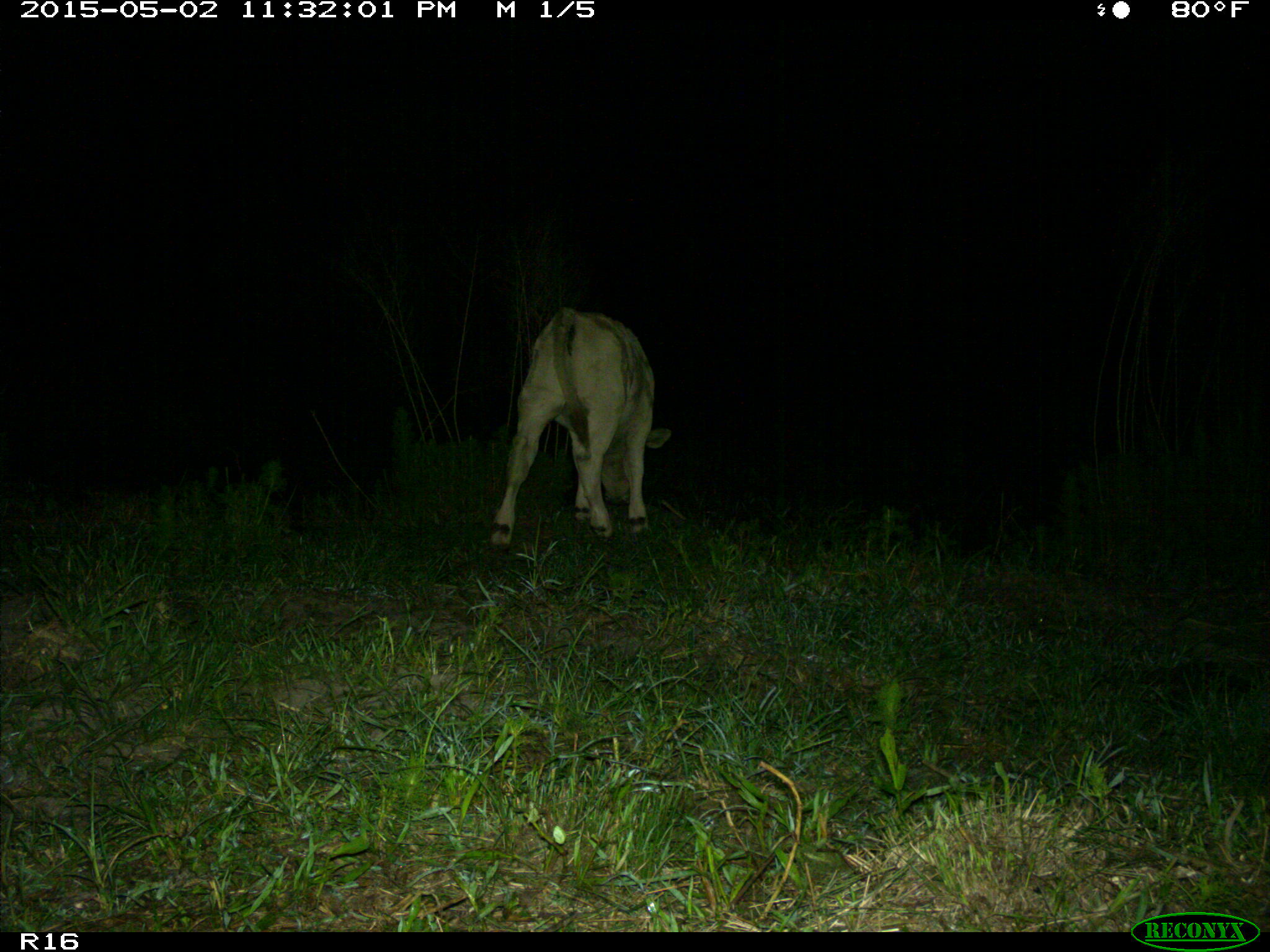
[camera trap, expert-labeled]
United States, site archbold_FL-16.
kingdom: Animalia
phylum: Chordata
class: Mammalia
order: Artiodactyla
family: Bovidae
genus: Bos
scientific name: Bos taurus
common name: domestic cow